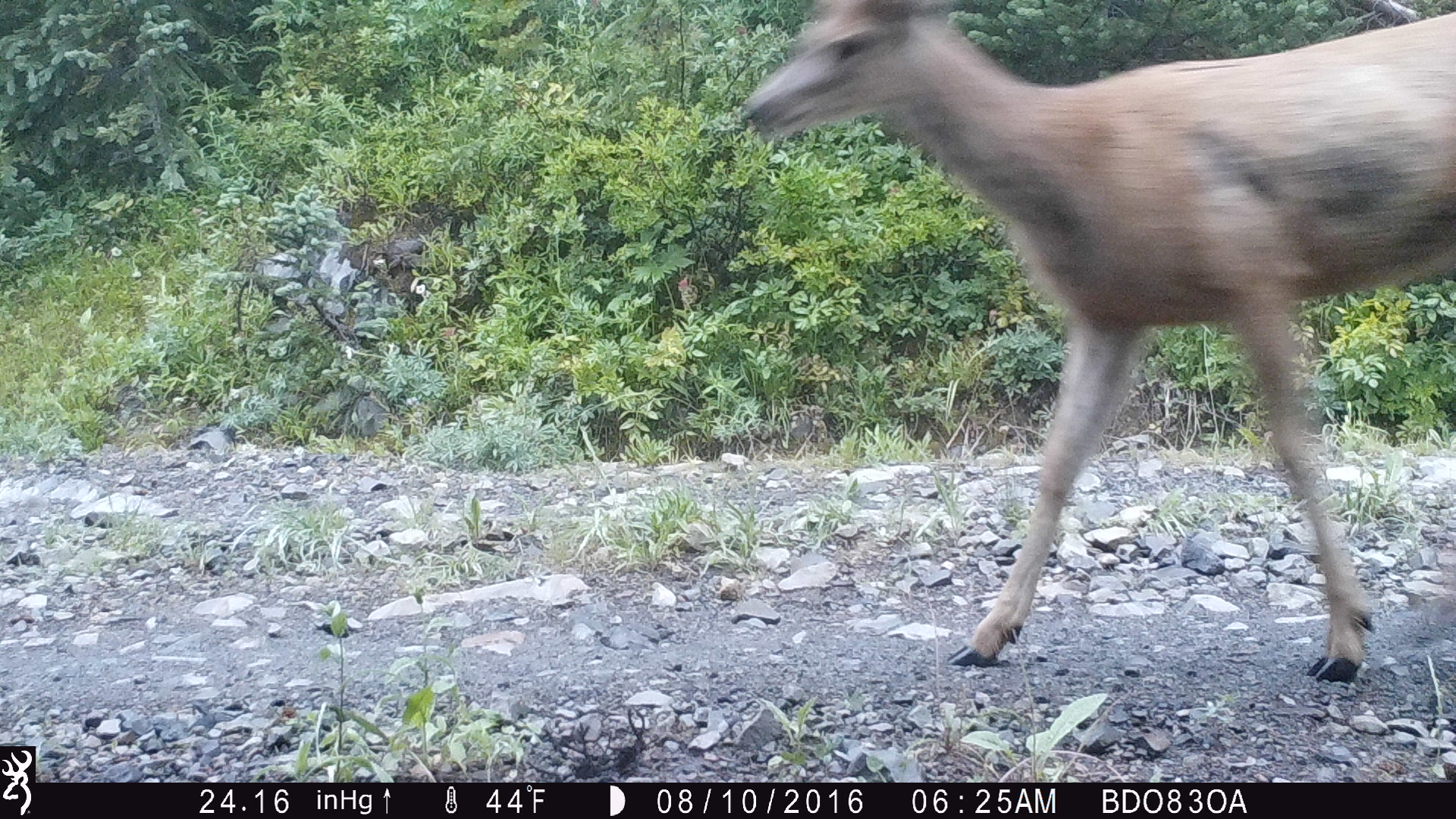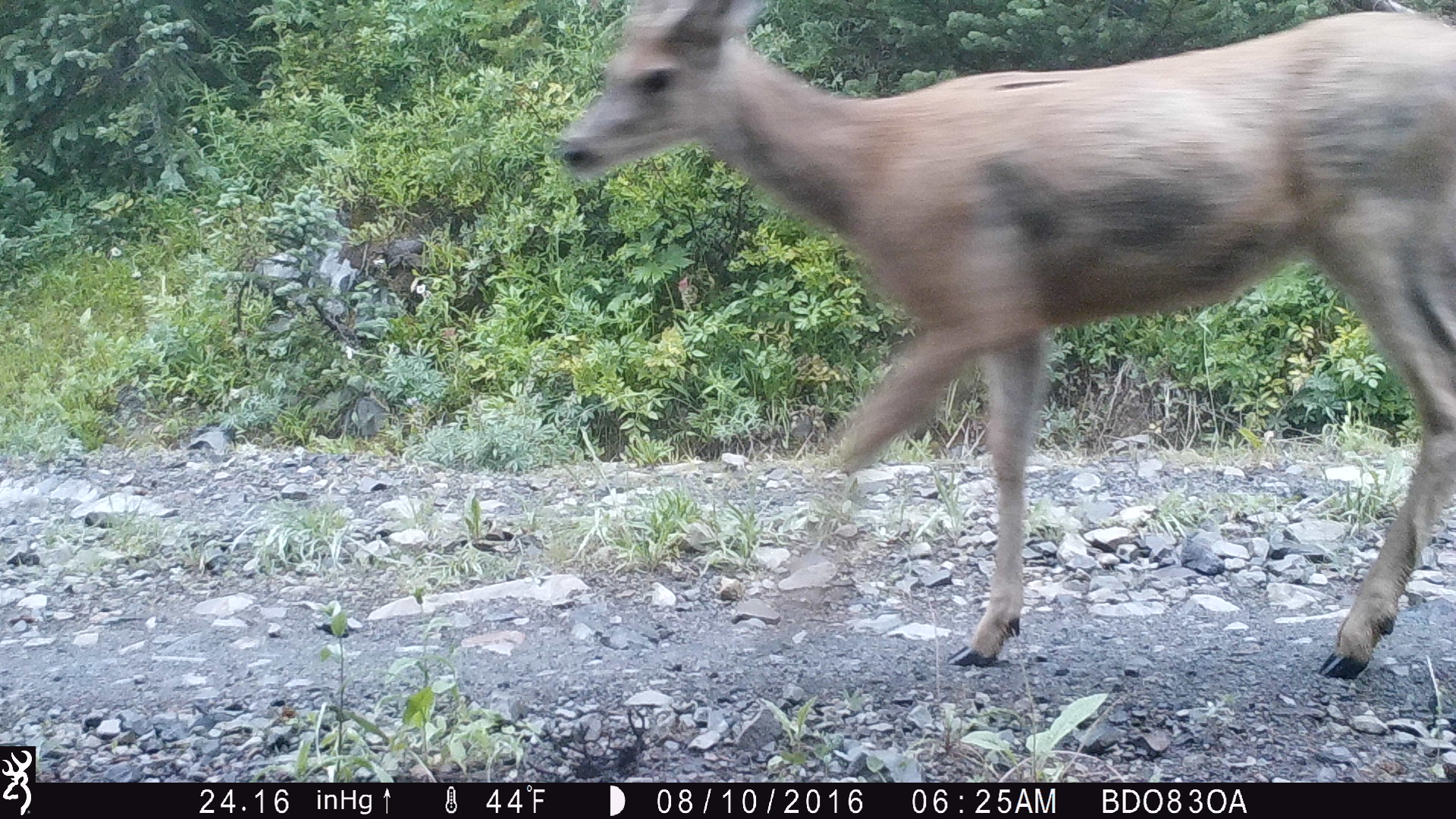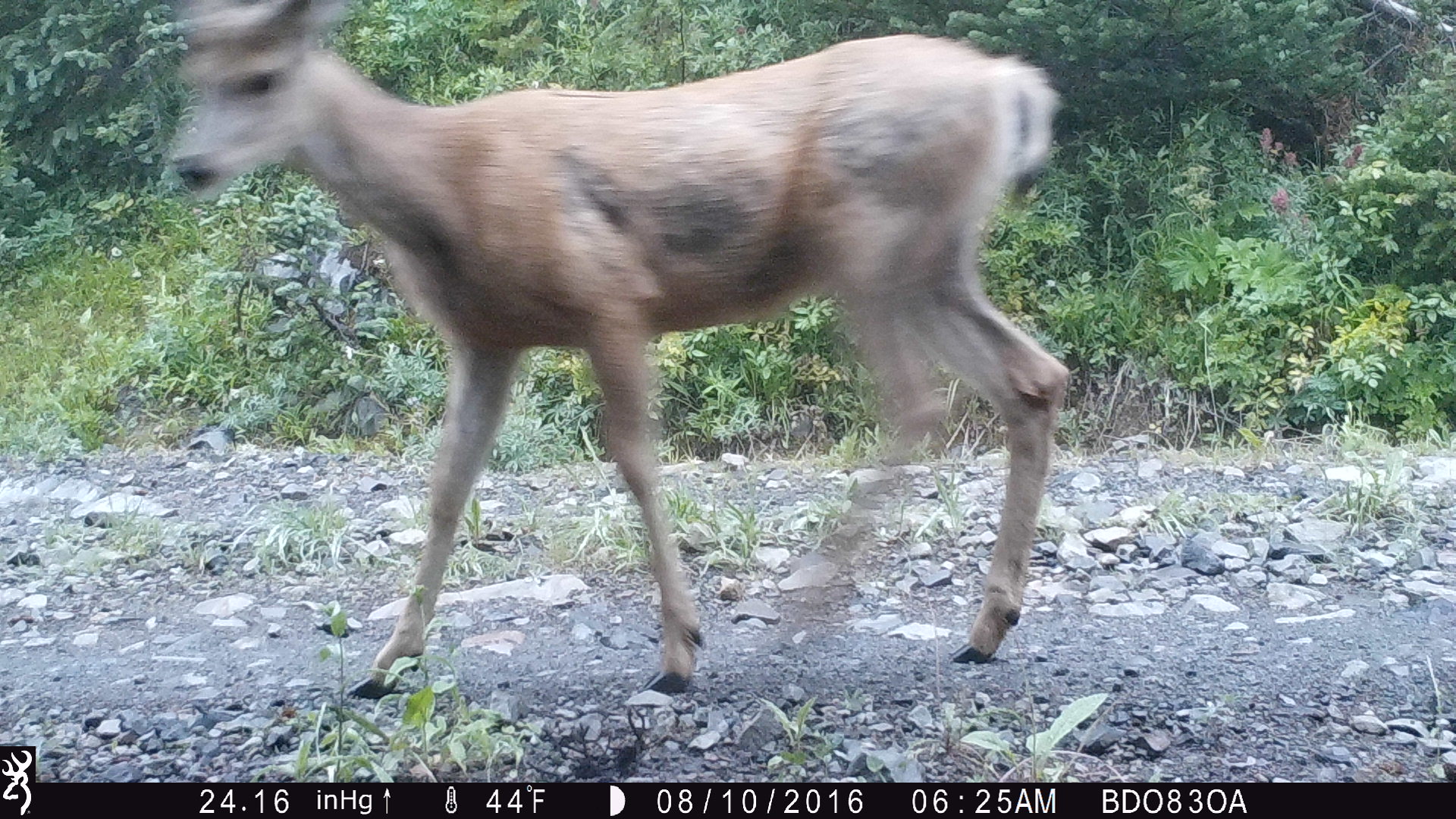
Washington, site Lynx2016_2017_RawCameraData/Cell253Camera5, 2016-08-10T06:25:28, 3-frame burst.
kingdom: Animalia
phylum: Chordata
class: Mammalia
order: Artiodactyla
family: Cervidae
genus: Odocoileus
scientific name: Odocoileus hemionus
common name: mule deer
Odocoileus hemionus (mule deer). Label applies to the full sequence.